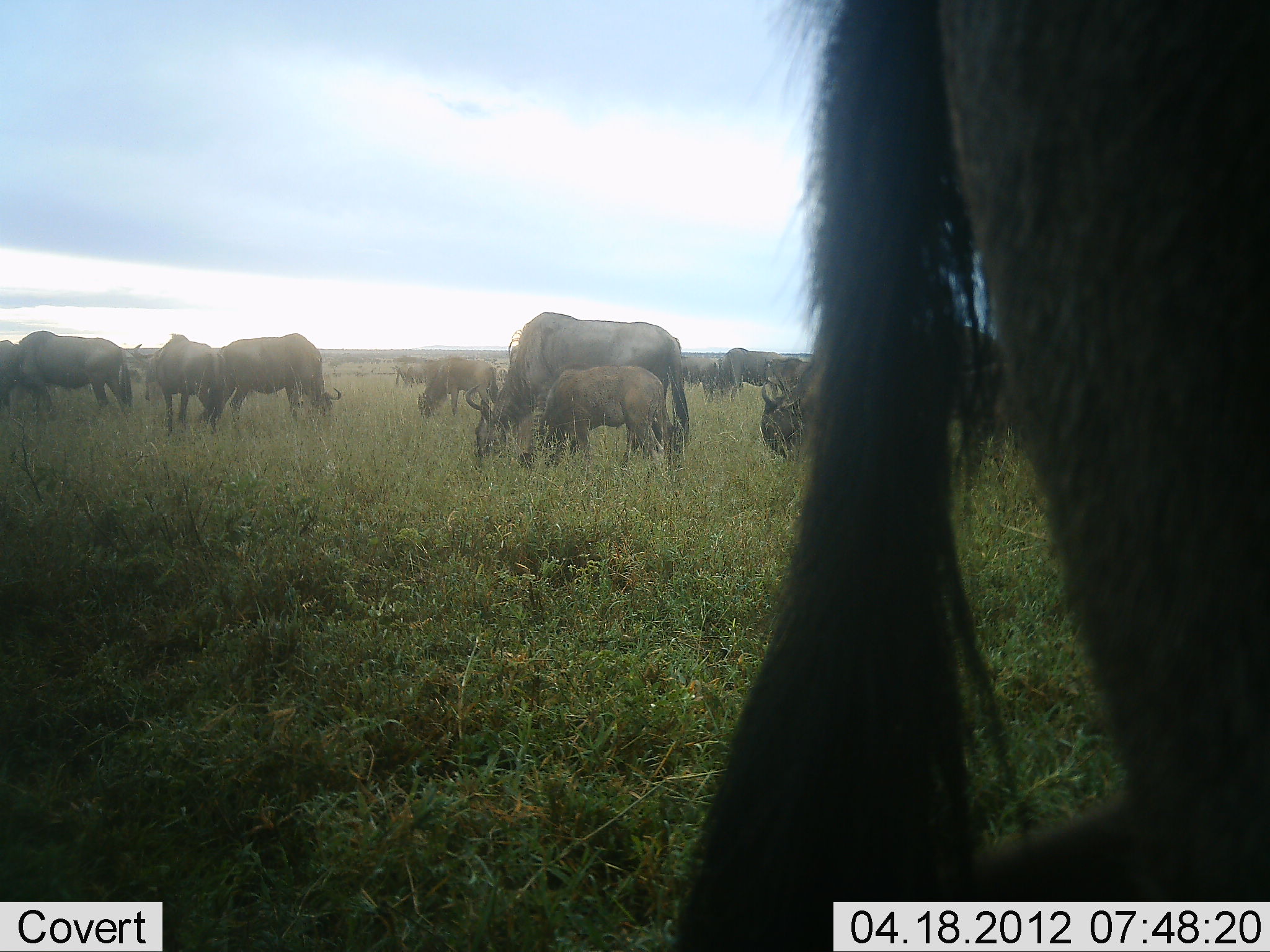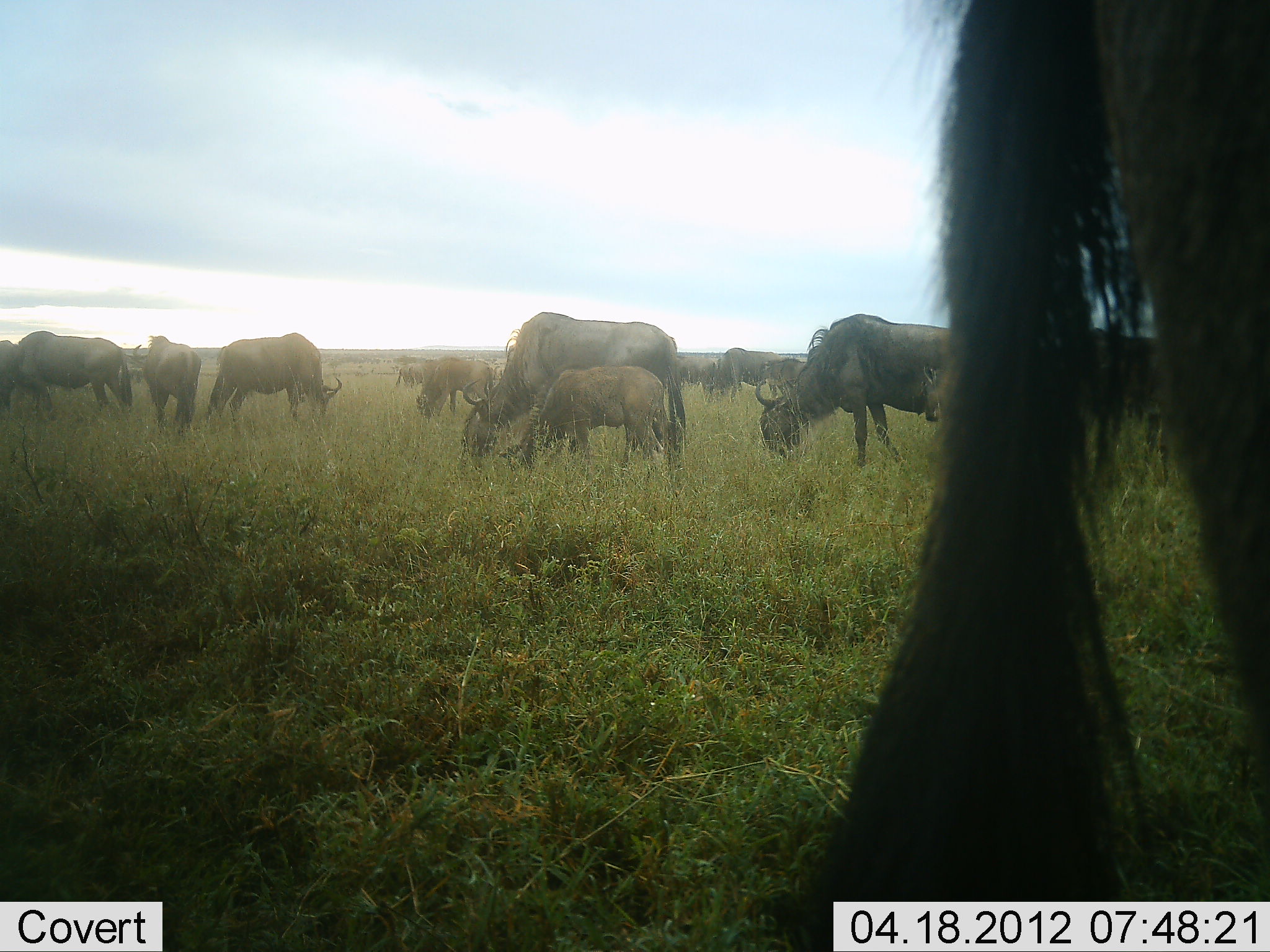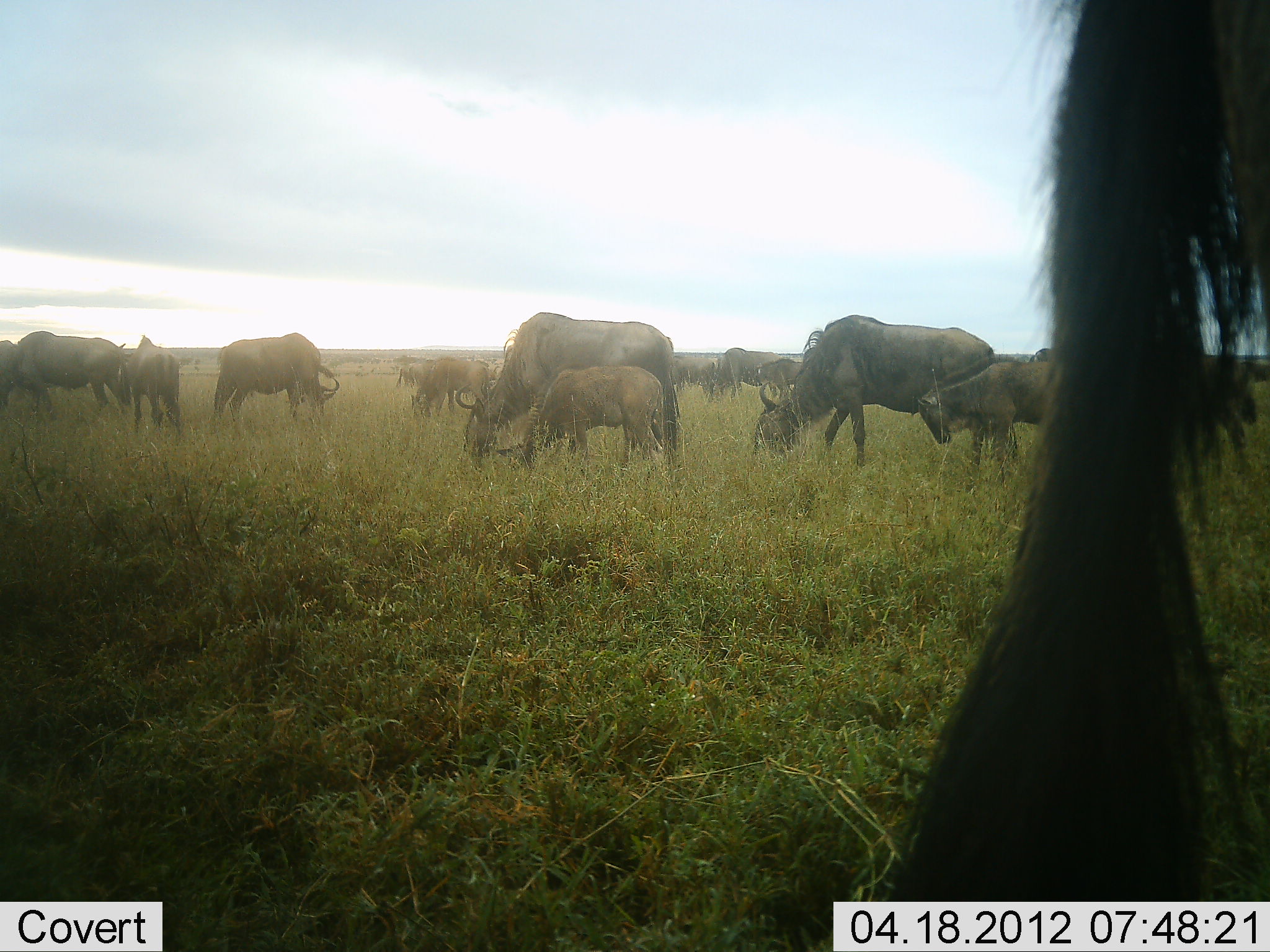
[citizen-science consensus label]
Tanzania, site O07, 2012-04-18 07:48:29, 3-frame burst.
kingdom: Animalia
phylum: Chordata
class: Mammalia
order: Artiodactyla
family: Bovidae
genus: Connochaetes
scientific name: Connochaetes taurinus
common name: blue wildebeest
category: wildebeest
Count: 11-50.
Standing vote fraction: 56%.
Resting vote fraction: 4%.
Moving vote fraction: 33%.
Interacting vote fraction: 11%.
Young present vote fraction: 59%.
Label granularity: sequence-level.